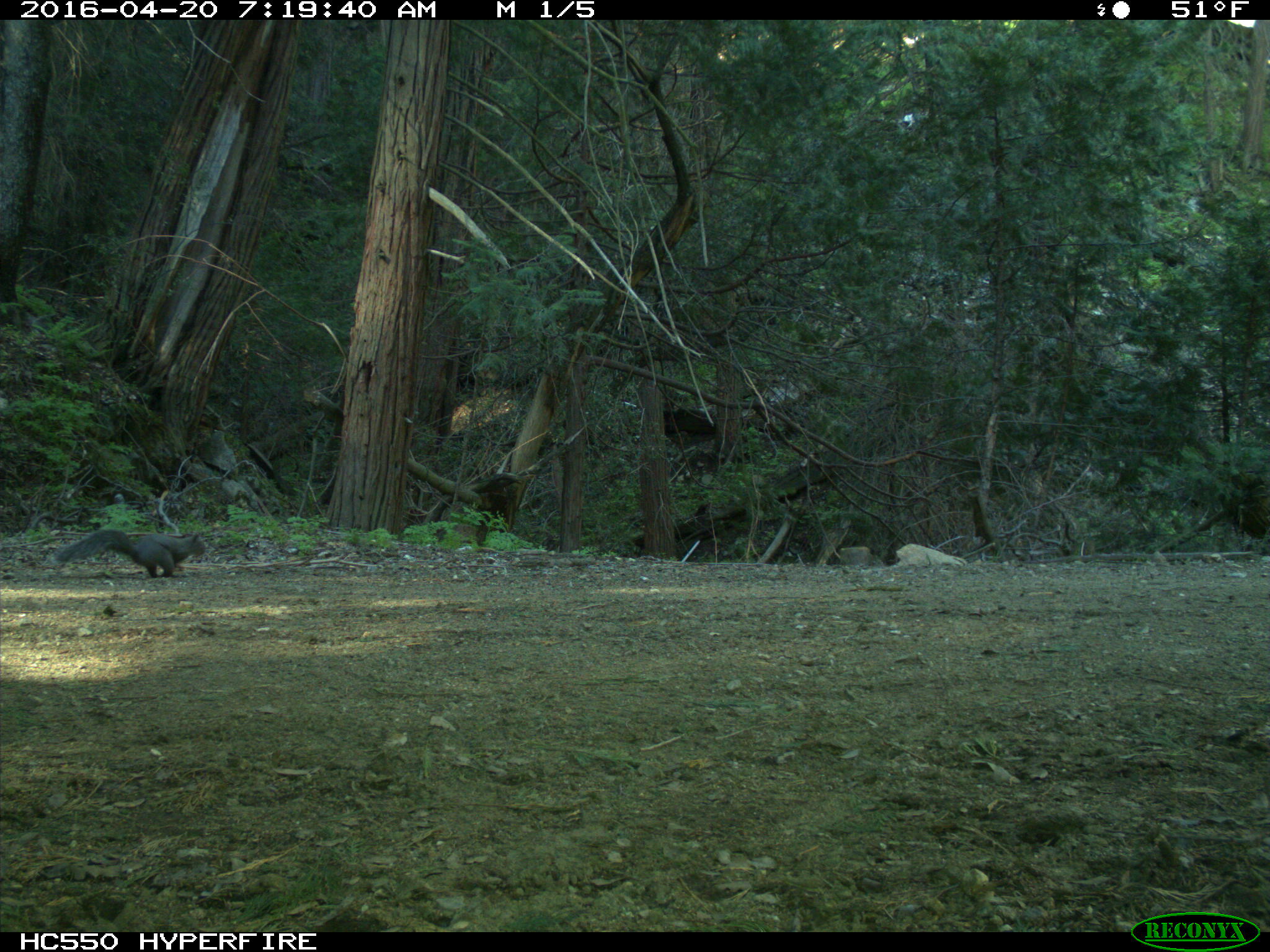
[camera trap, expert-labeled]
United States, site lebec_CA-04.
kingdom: Animalia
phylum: Chordata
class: Mammalia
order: Rodentia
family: Sciuridae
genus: Sciurus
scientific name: Sciurus carolinensis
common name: eastern gray squirrel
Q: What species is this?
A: Sciurus carolinensis (eastern gray squirrel).